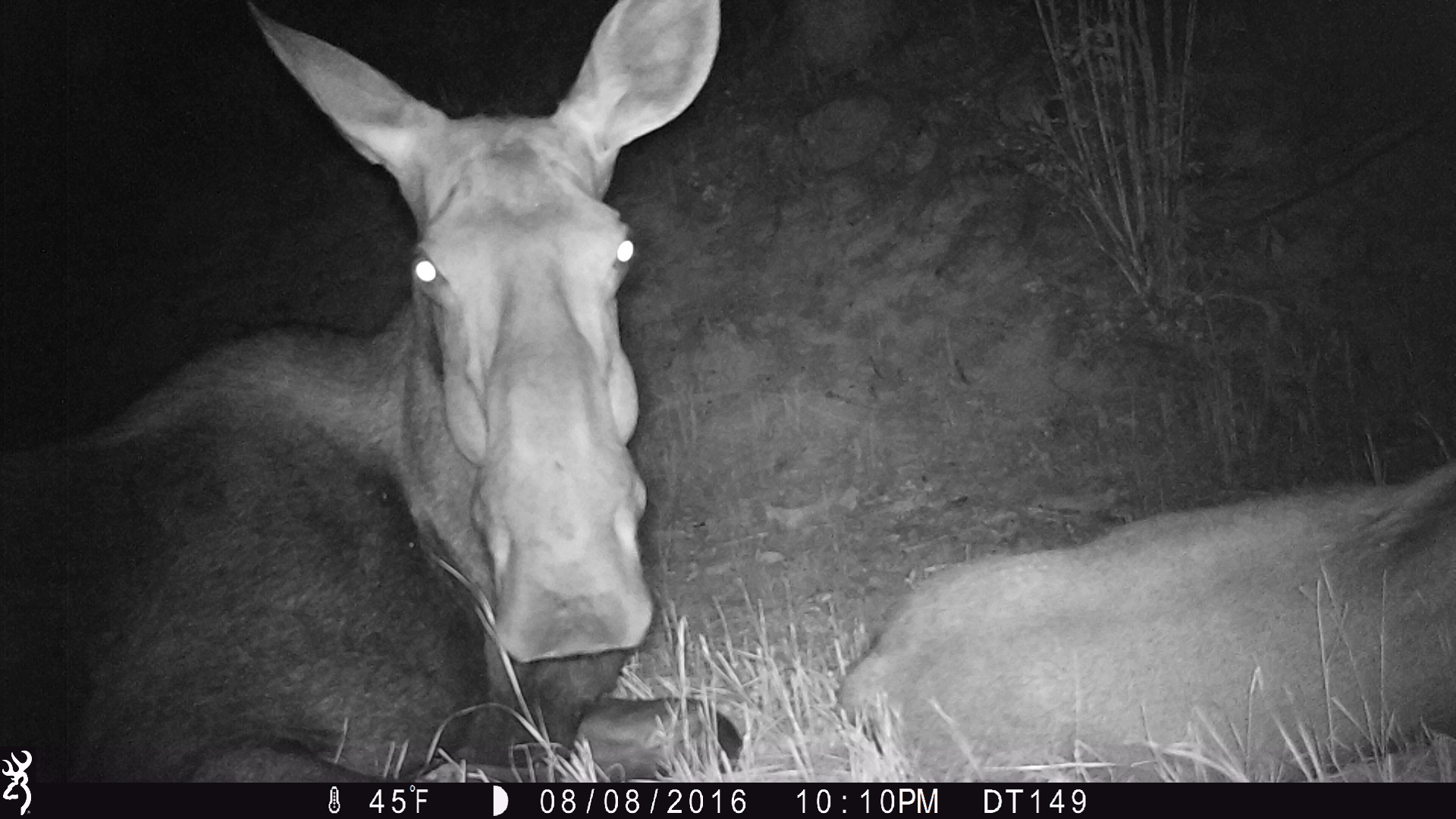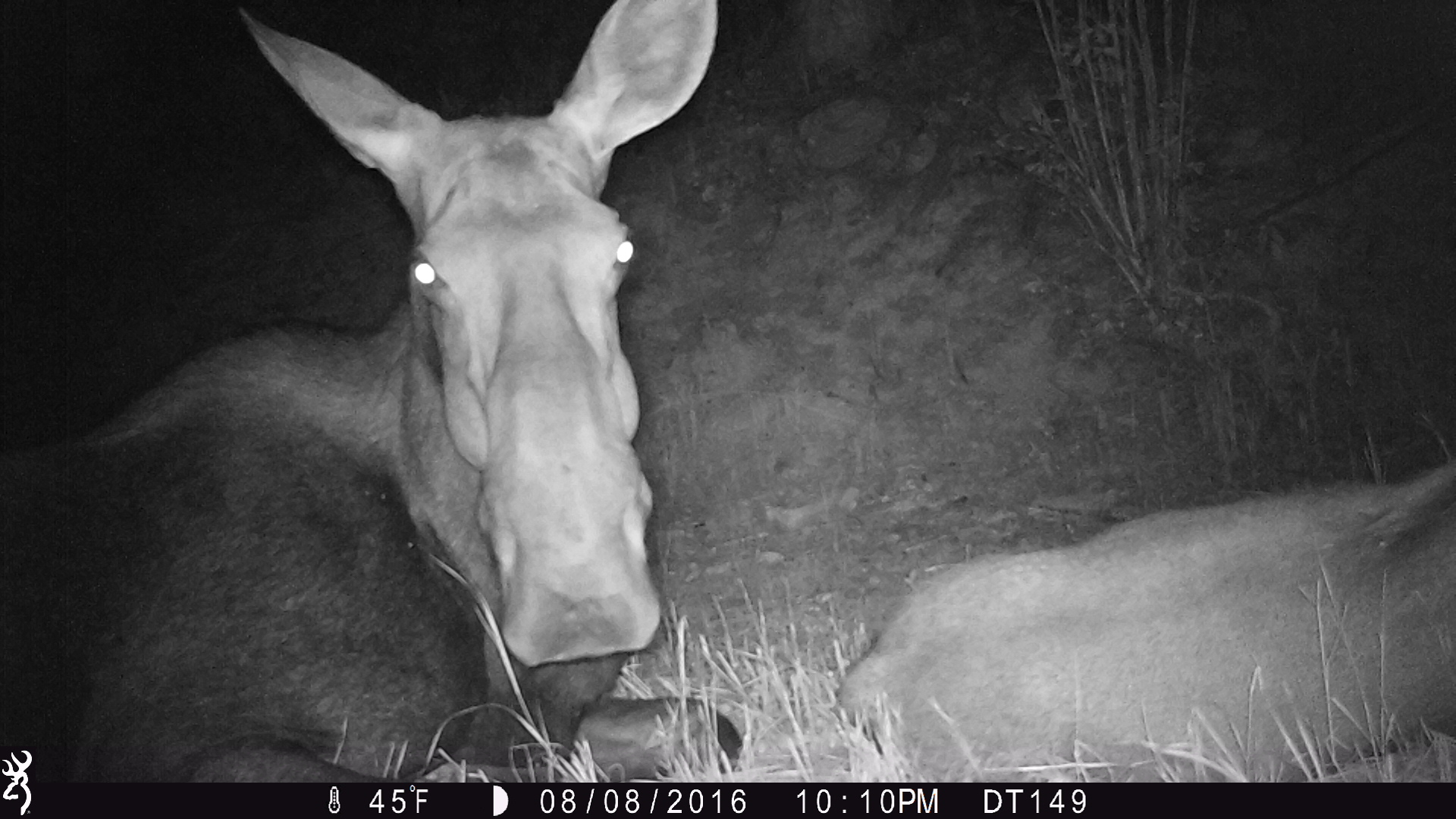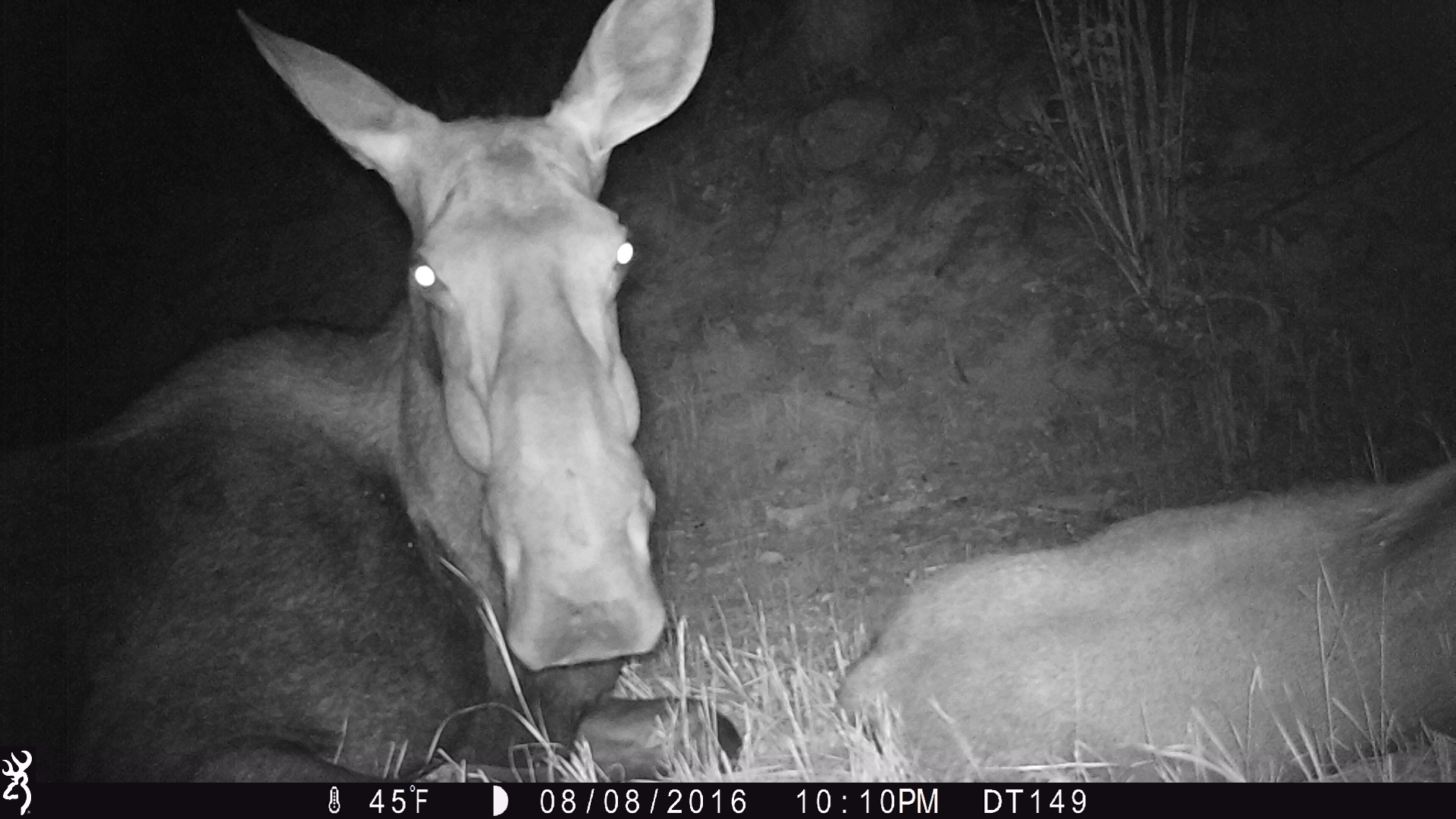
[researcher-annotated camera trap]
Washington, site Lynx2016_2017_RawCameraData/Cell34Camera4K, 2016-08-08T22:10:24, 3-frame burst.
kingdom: Animalia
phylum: Chordata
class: Mammalia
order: Artiodactyla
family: Cervidae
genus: Alces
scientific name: Alces alces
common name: moose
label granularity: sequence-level